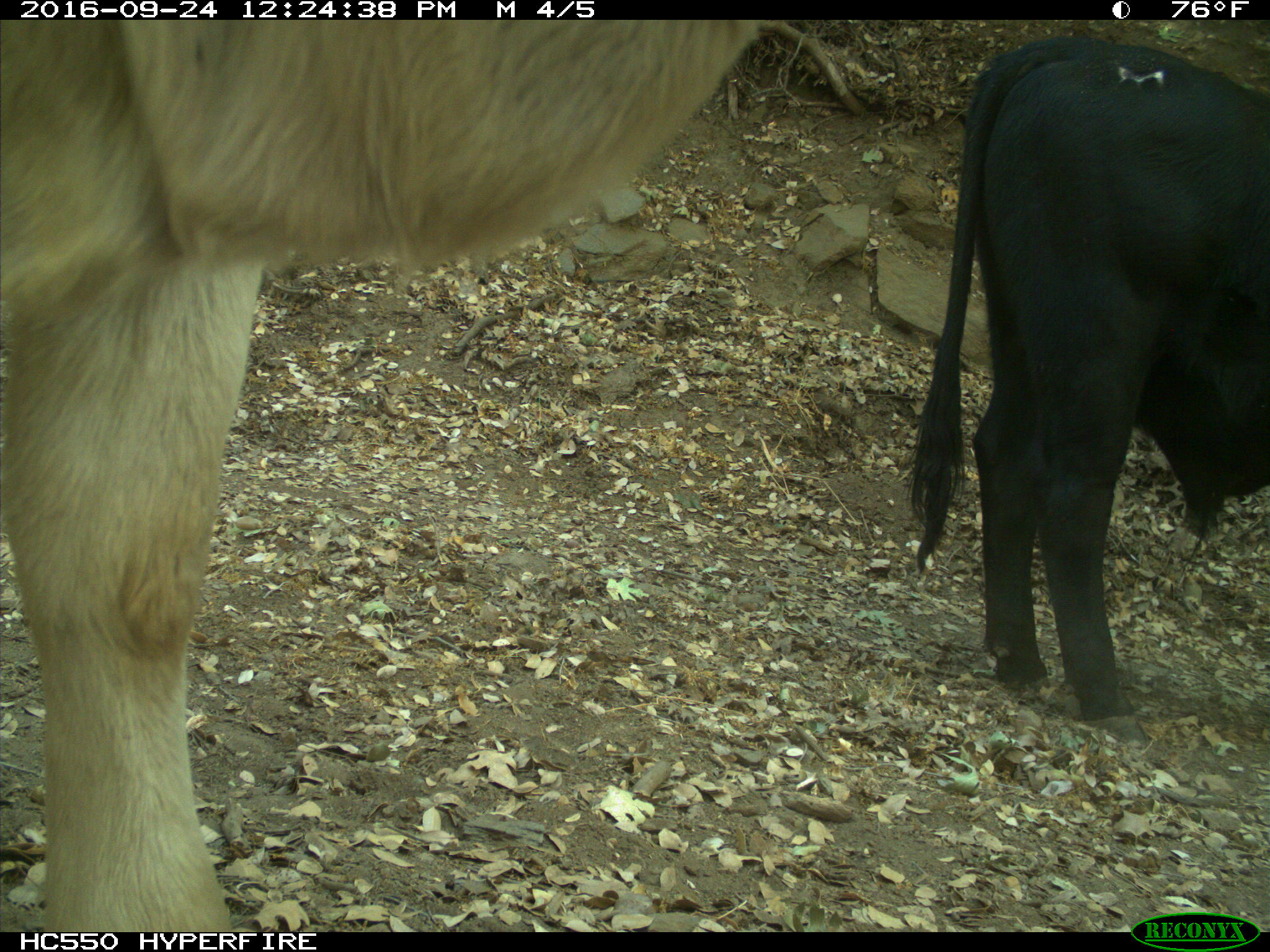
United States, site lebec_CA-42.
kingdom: Animalia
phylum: Chordata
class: Mammalia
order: Artiodactyla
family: Bovidae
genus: Bos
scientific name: Bos taurus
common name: domestic cow